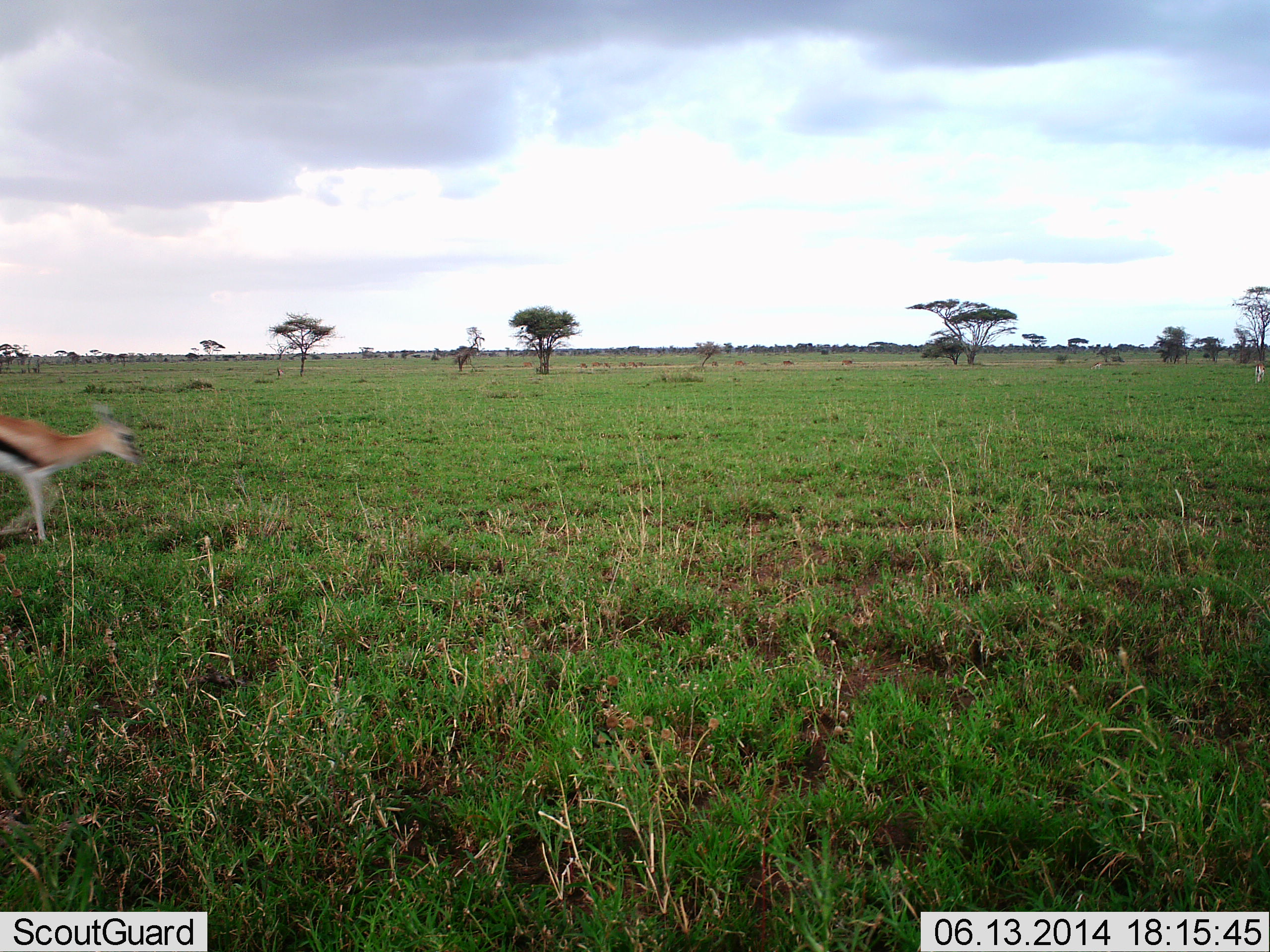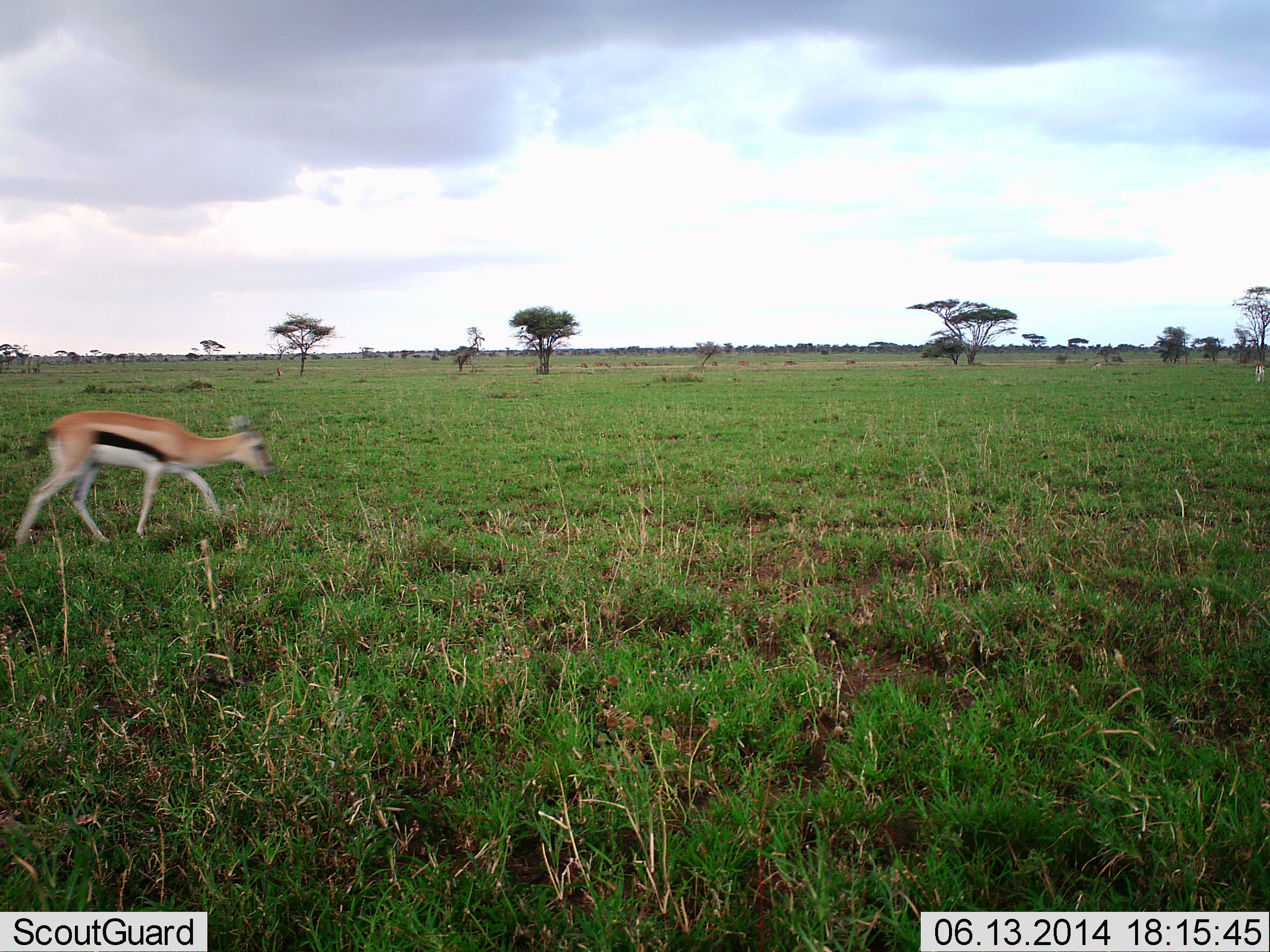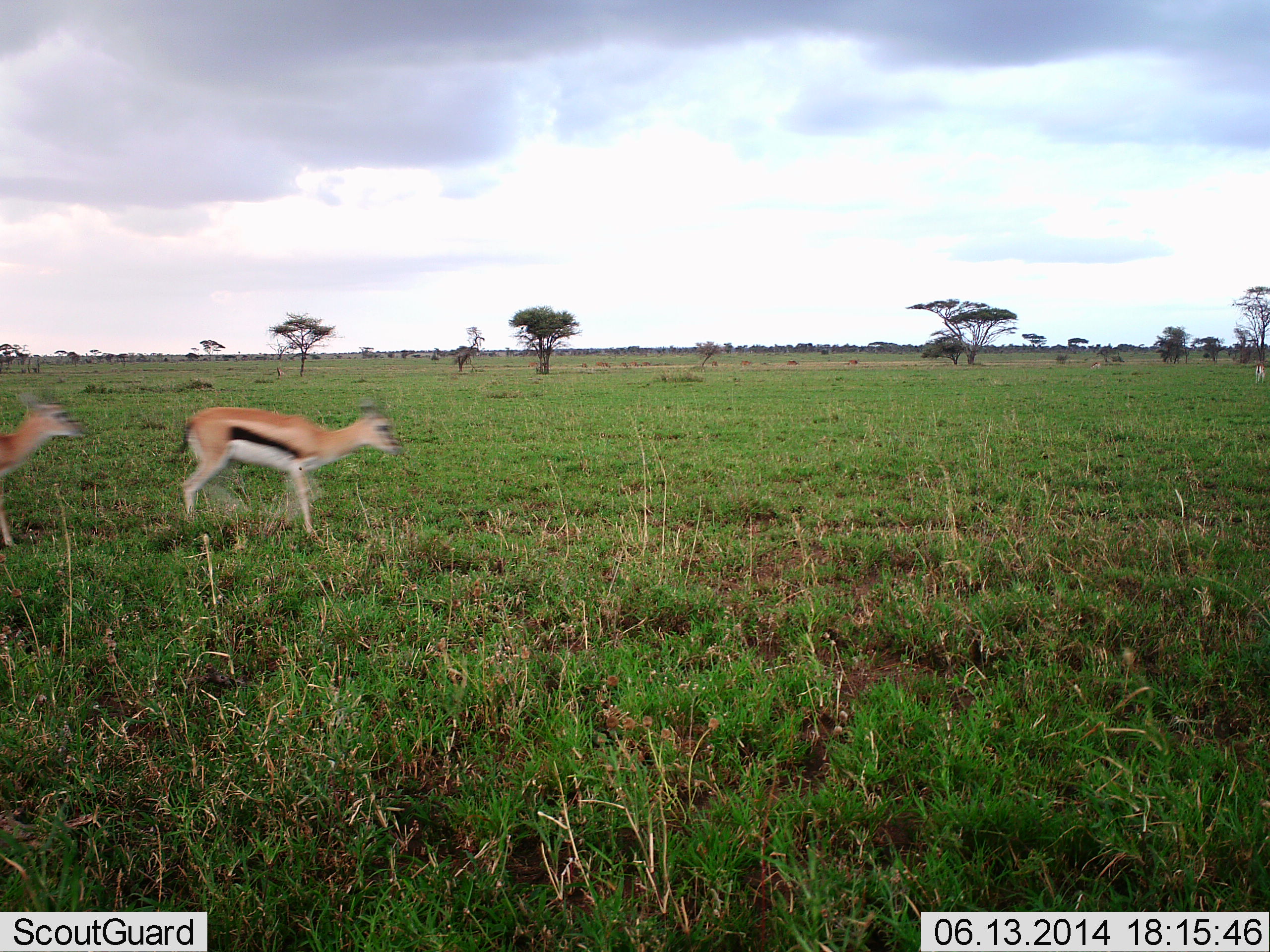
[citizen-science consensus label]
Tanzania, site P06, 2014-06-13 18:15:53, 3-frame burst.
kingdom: Animalia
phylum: Chordata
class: Mammalia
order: Artiodactyla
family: Bovidae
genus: Eudorcas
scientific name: Eudorcas thomsonii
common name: thomson's gazelle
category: gazellethomsons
Gazellethomsons (thomson's gazelle) (Eudorcas thomsonii), count 2. Behavior (volunteer vote fractions): standing 30%, resting 0%, moving 100%, interacting 0%. Young present (vote fraction): 0%. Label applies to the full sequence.